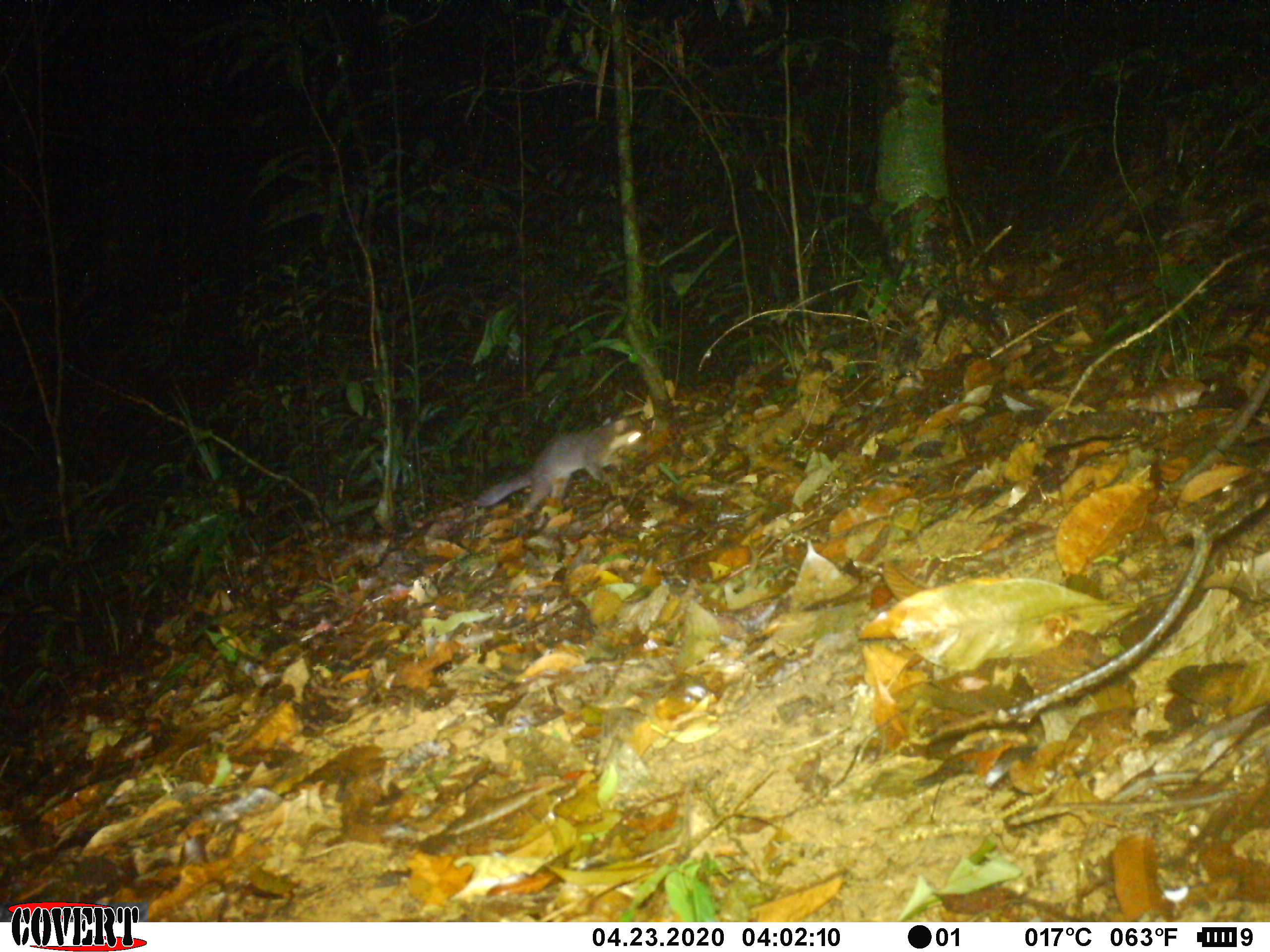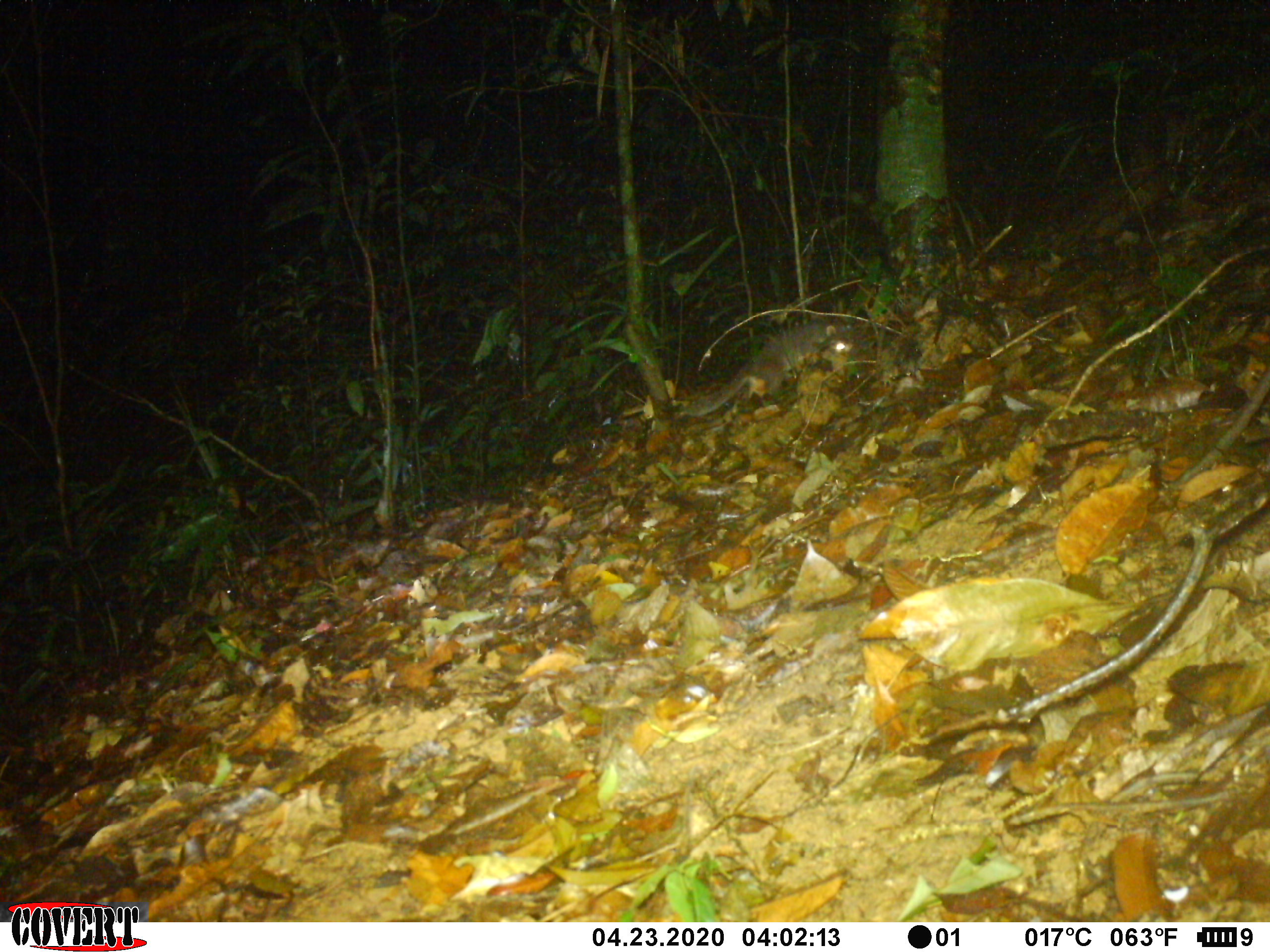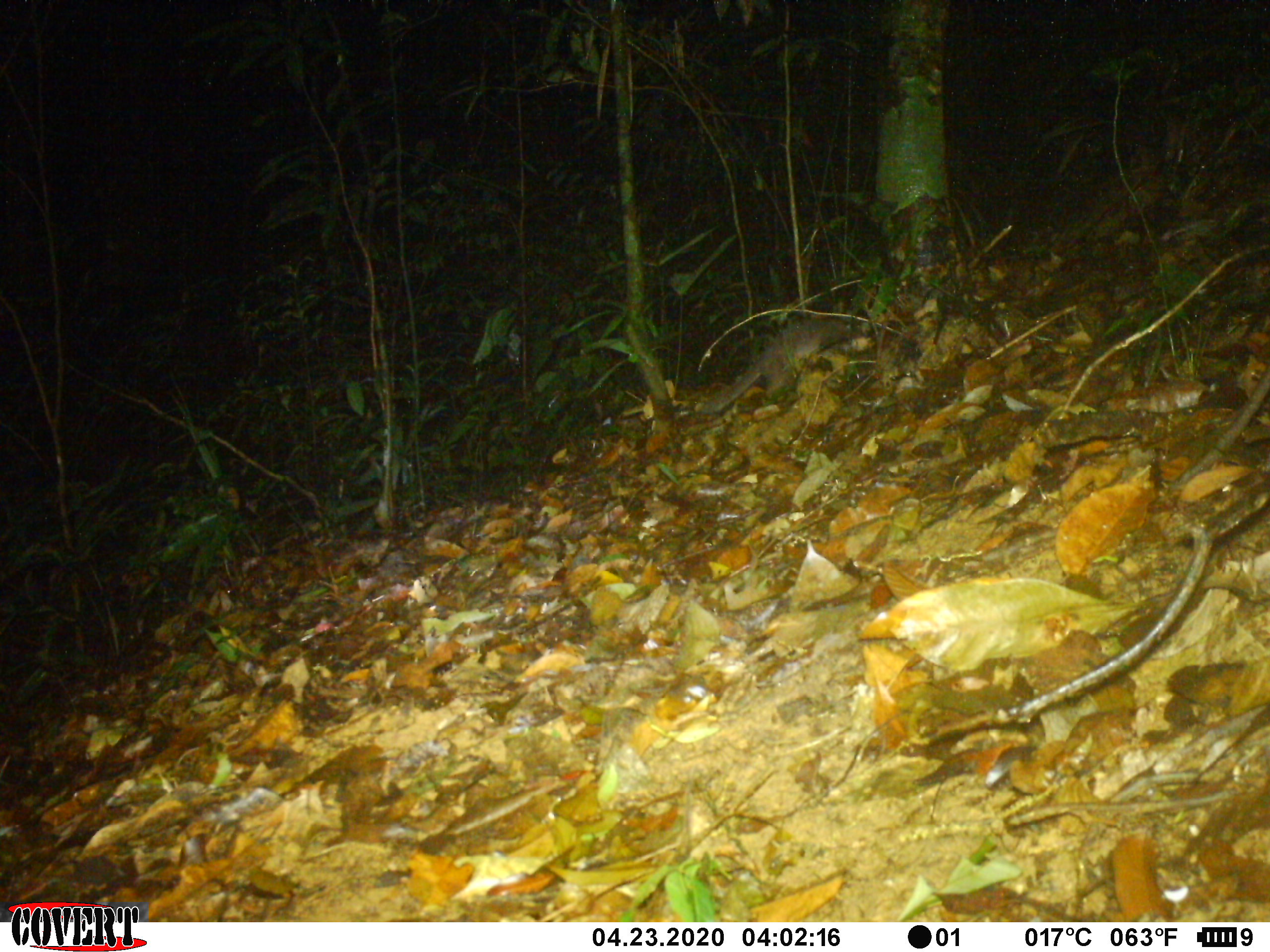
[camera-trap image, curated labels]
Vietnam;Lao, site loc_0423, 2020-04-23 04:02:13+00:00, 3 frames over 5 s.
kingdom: Animalia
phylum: Chordata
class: Mammalia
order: Carnivora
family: Mustelidae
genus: Melogale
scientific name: Melogale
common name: ferret badger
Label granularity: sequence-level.